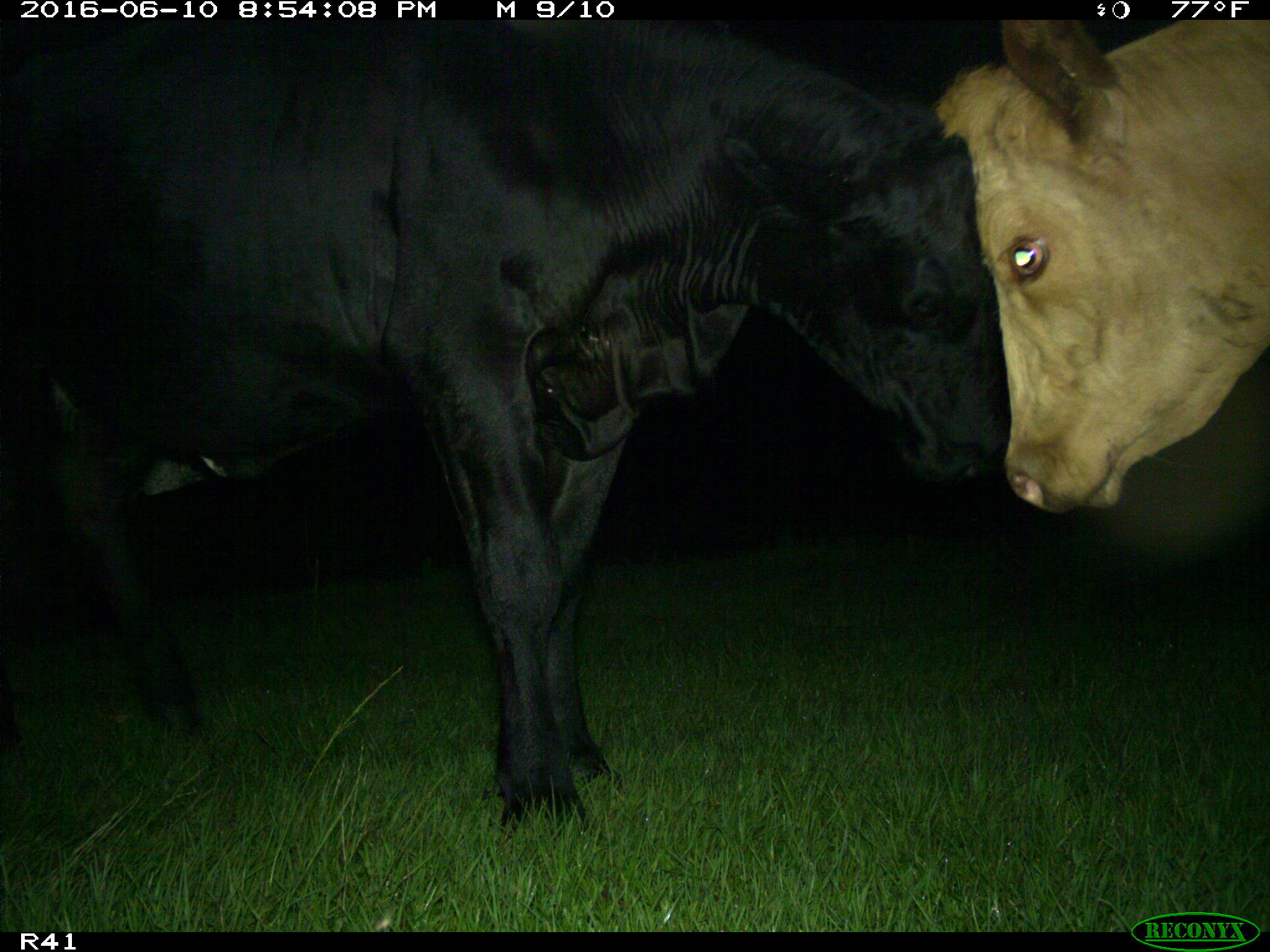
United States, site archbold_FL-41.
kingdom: Animalia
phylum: Chordata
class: Mammalia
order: Artiodactyla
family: Bovidae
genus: Bos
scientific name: Bos taurus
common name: domestic cow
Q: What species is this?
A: Bos taurus (domestic cow).